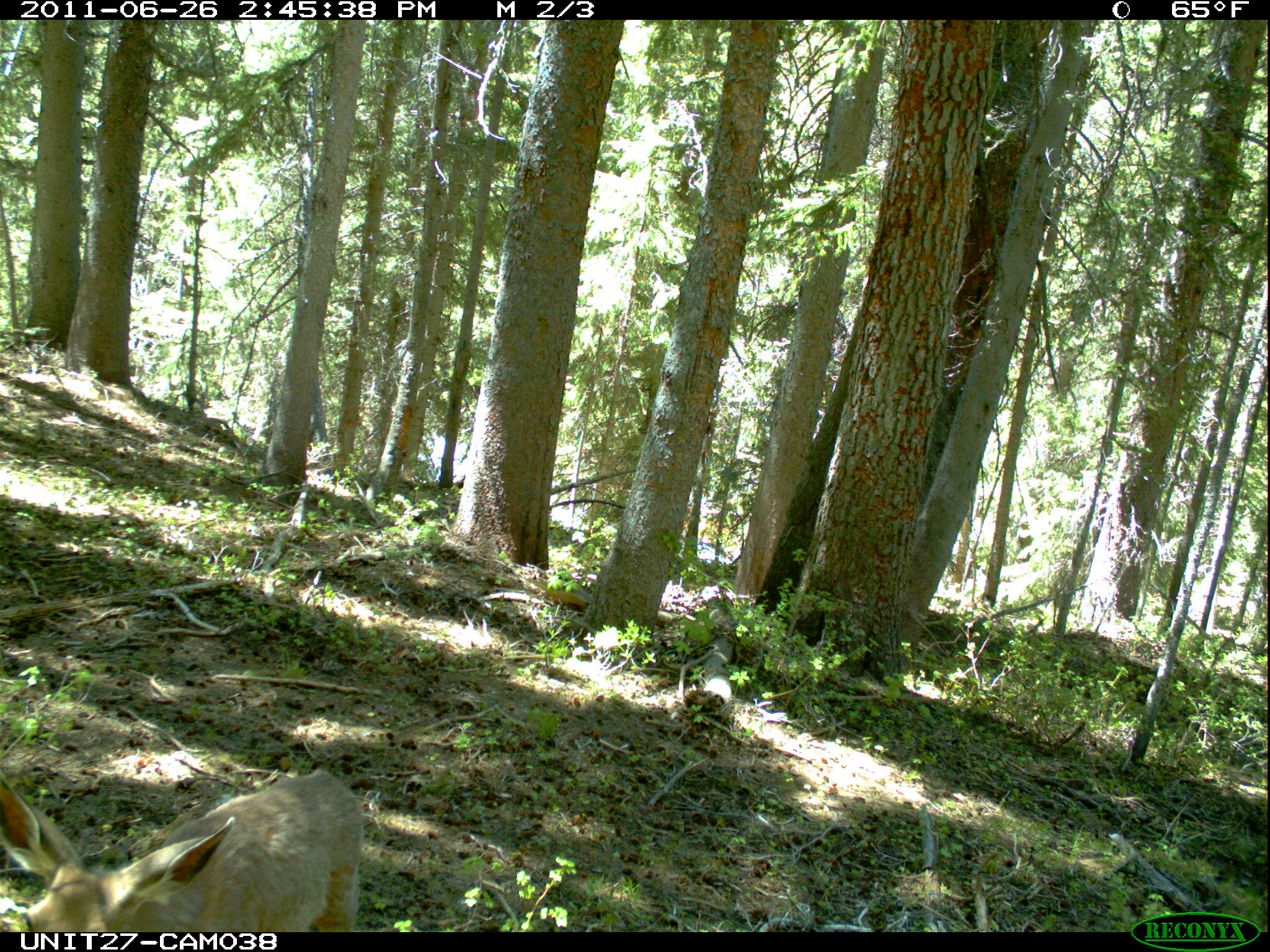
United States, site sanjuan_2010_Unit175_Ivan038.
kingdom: Animalia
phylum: Chordata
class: Mammalia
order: Artiodactyla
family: Cervidae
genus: Odocoileus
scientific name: Odocoileus hemionus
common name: mule deer